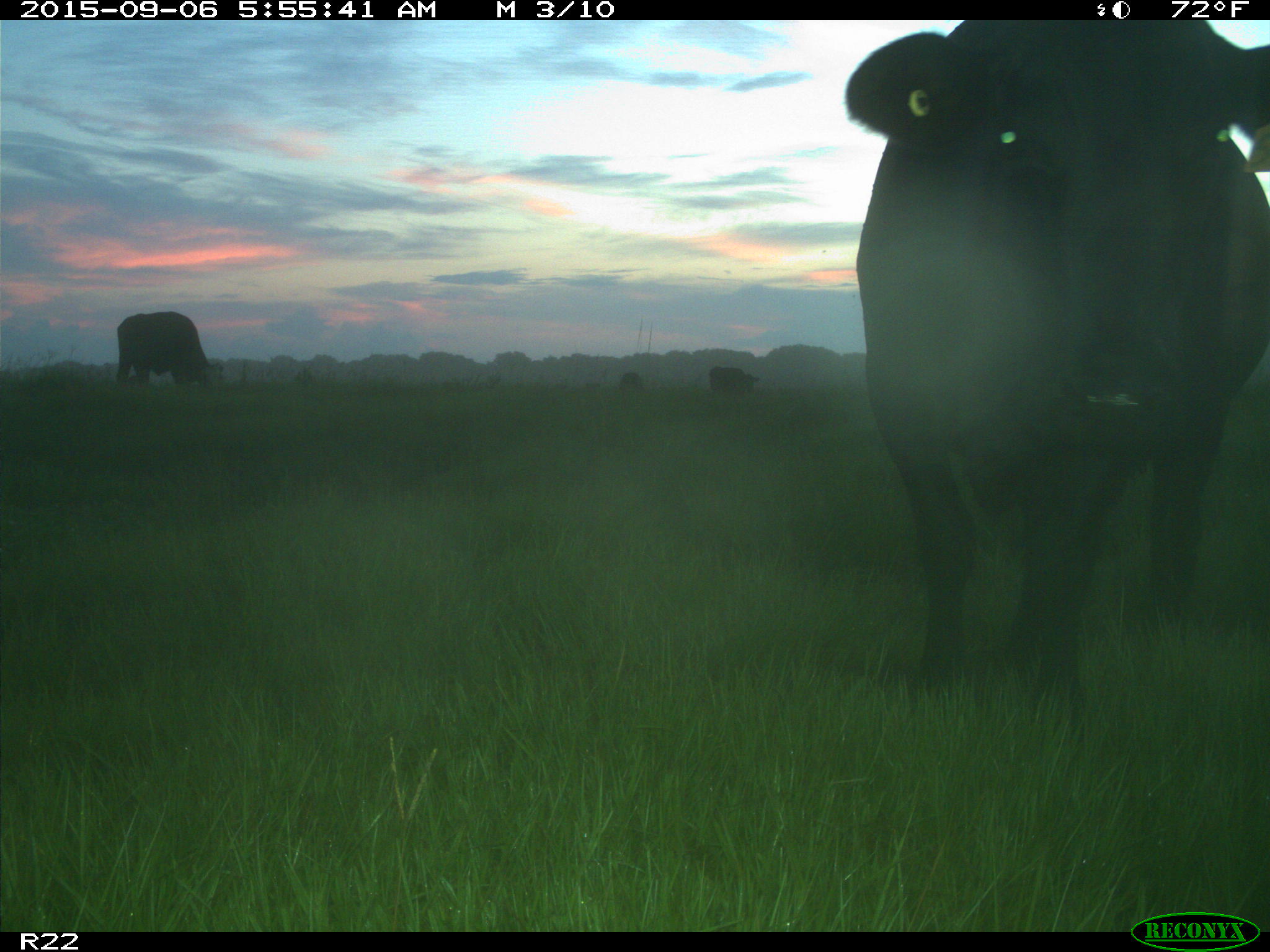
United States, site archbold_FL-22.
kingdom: Animalia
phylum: Chordata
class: Mammalia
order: Artiodactyla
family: Bovidae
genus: Bos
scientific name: Bos taurus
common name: domestic cow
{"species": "Bos taurus (domestic cow)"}